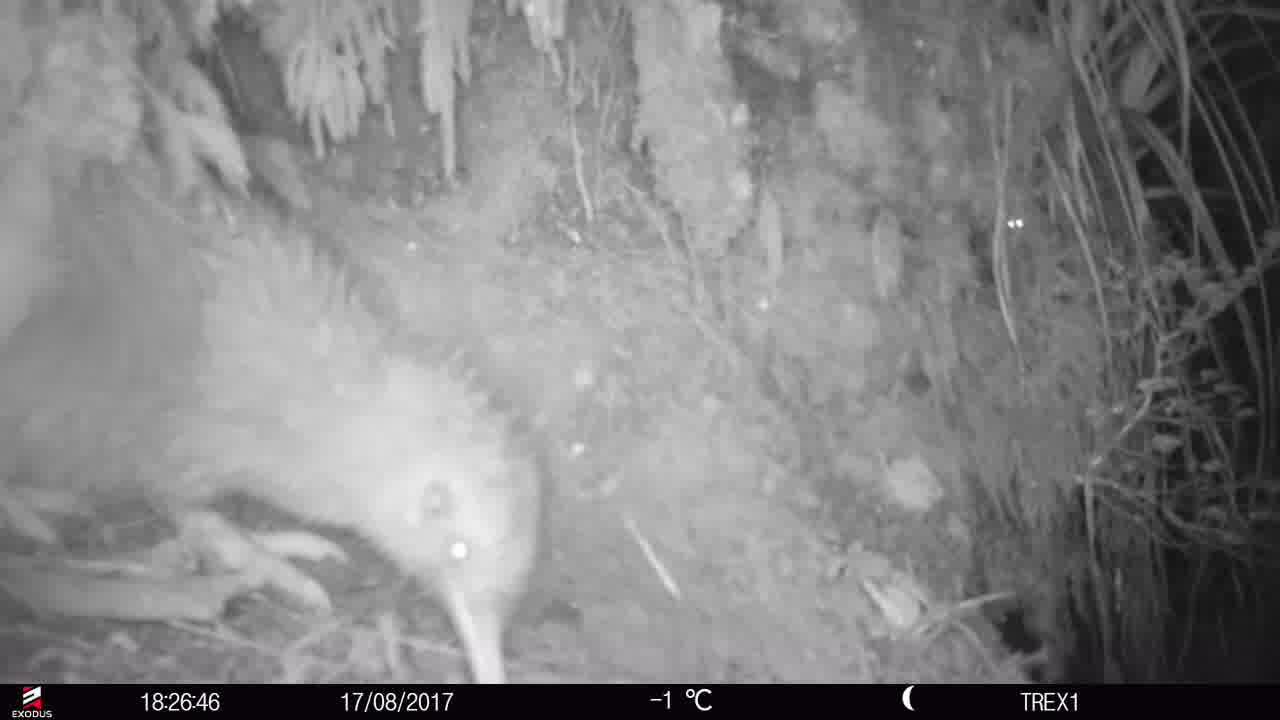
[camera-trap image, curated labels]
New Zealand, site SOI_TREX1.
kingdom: Animalia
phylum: Chordata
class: Aves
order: Apterygiformes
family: Apterygidae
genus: Apteryx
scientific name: Apteryx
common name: kiwi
Kiwi (Apteryx).